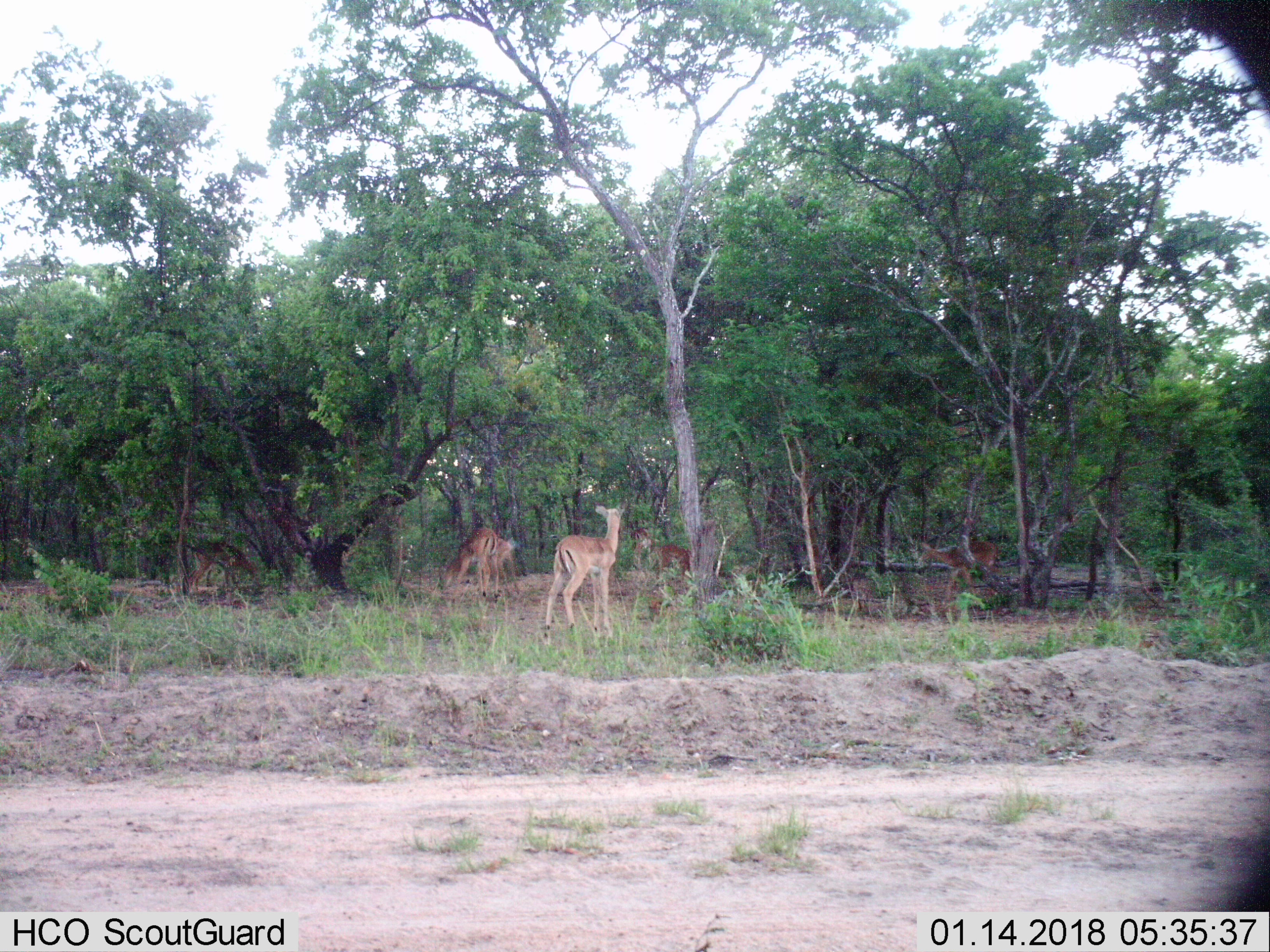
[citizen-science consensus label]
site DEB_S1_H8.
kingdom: Animalia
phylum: Chordata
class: Mammalia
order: Artiodactyla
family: Bovidae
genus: Aepyceros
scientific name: Aepyceros melampus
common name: impala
Impala (Aepyceros melampus), count 6. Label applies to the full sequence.